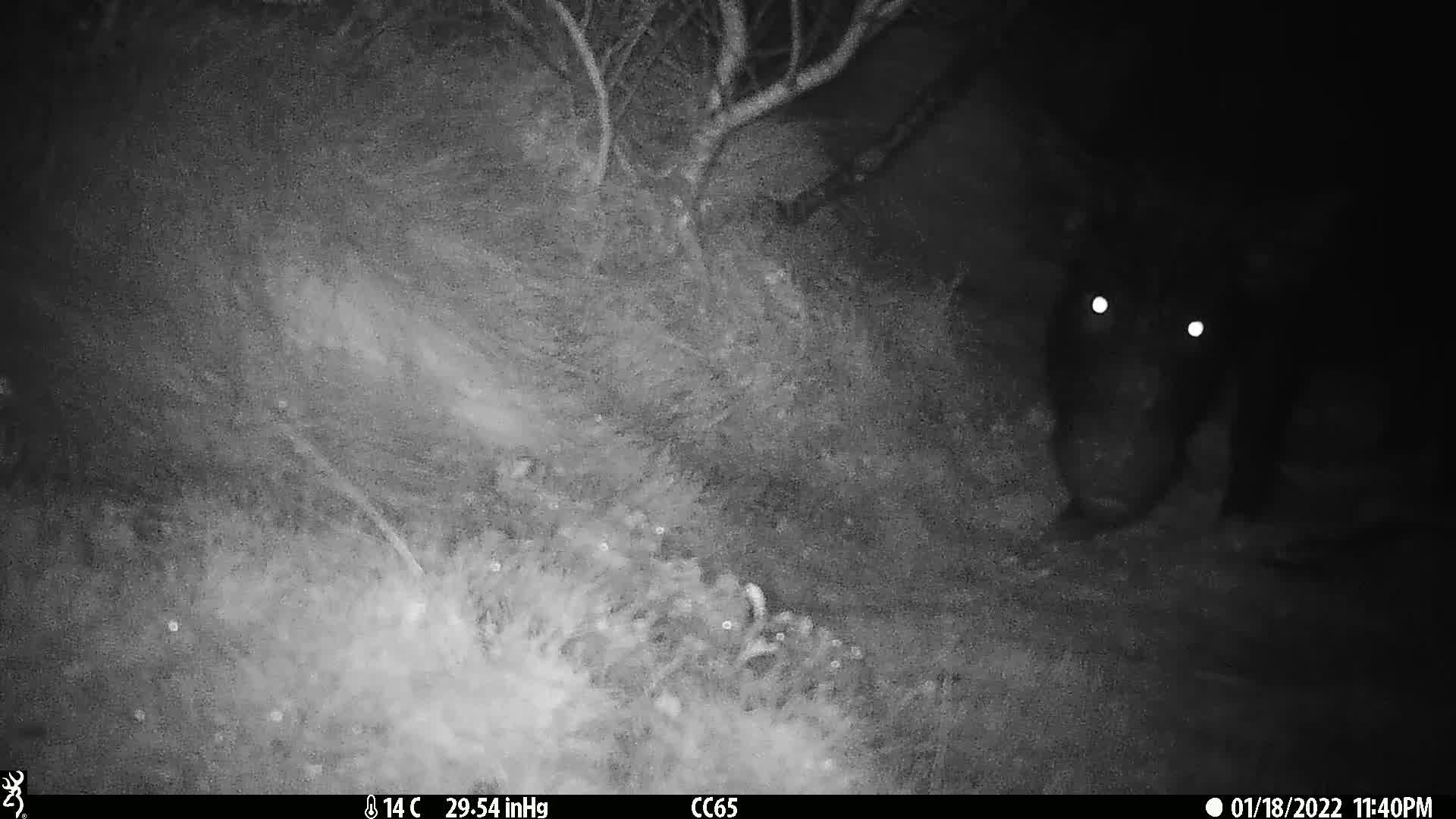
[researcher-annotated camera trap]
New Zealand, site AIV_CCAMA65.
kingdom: Animalia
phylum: Chordata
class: Mammalia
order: Artiodactyla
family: Suidae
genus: Sus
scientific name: Sus scrofa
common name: pig